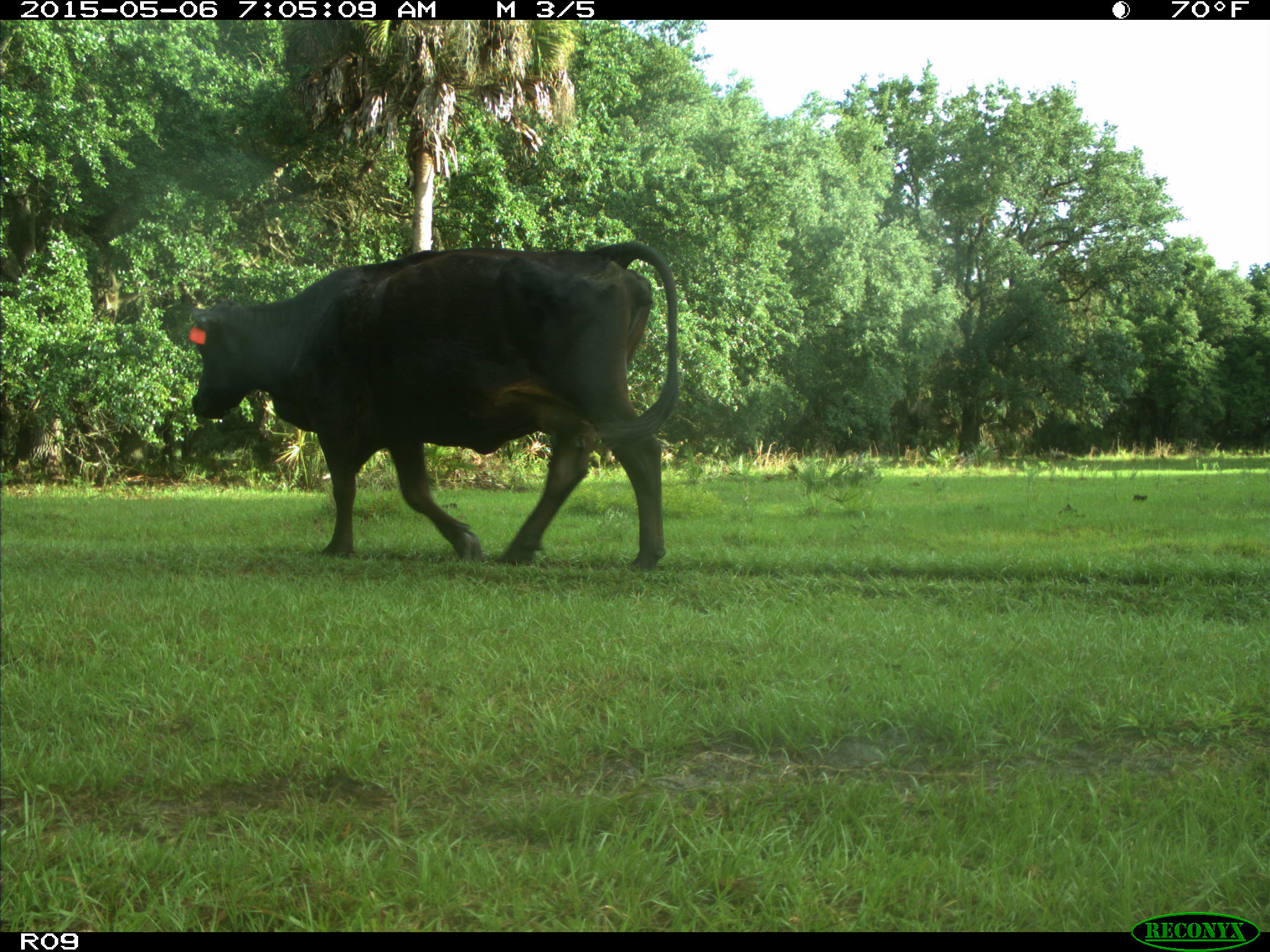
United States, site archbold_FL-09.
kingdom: Animalia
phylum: Chordata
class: Mammalia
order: Artiodactyla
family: Bovidae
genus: Bos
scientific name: Bos taurus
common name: domestic cow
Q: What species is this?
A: Bos taurus (domestic cow).